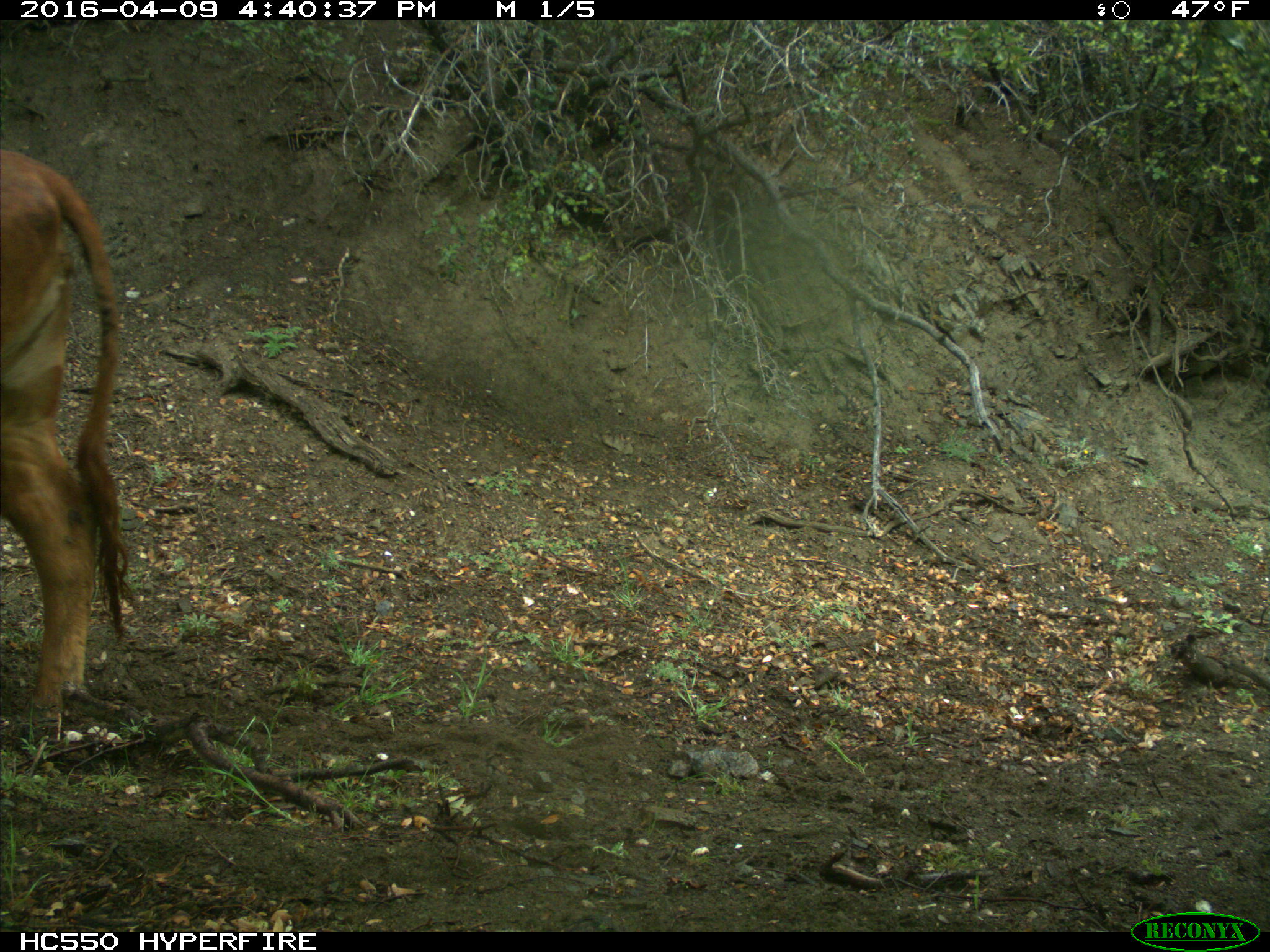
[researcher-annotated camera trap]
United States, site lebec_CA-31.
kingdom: Animalia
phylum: Chordata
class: Mammalia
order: Artiodactyla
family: Bovidae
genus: Bos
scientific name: Bos taurus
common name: domestic cow